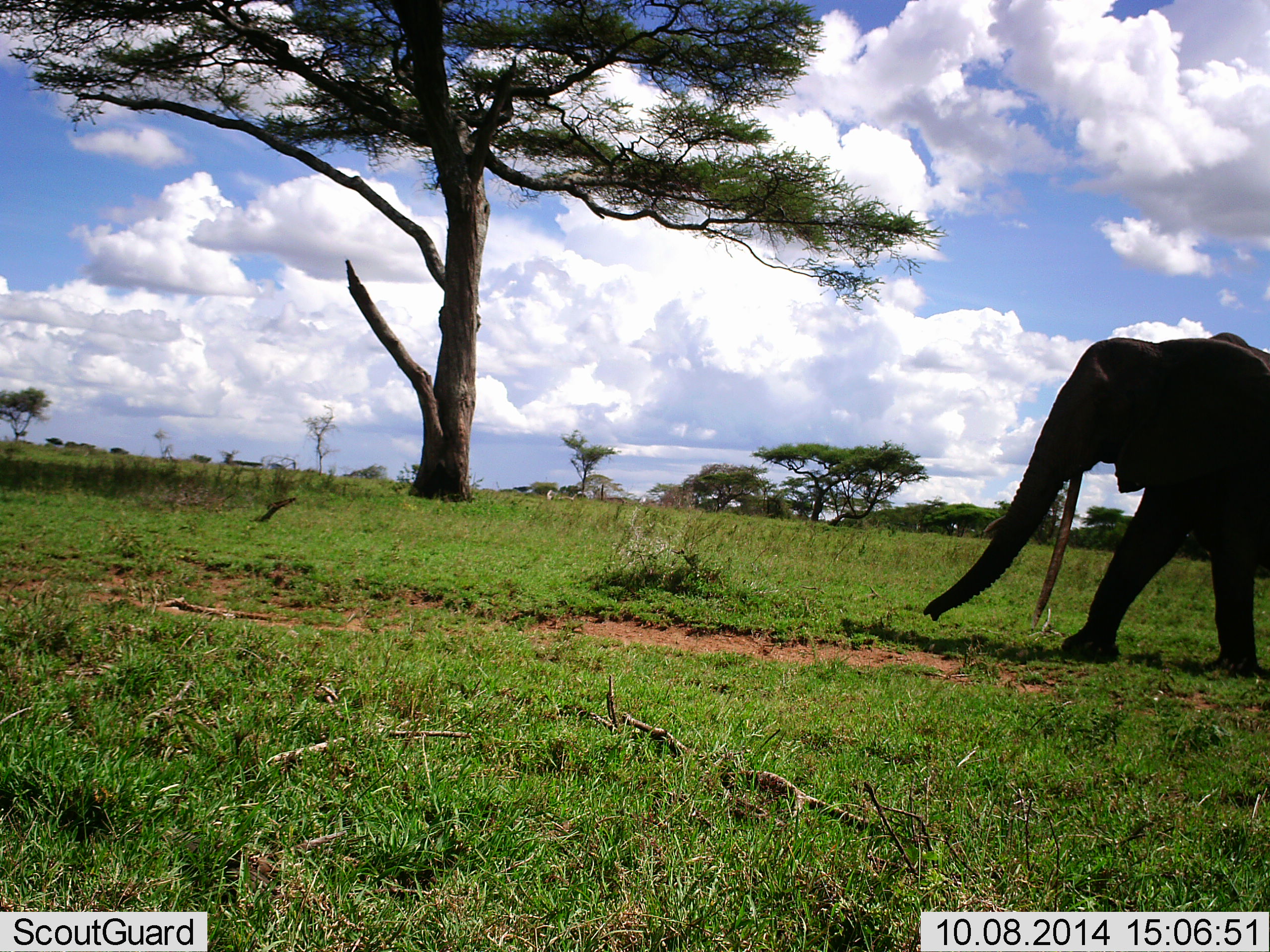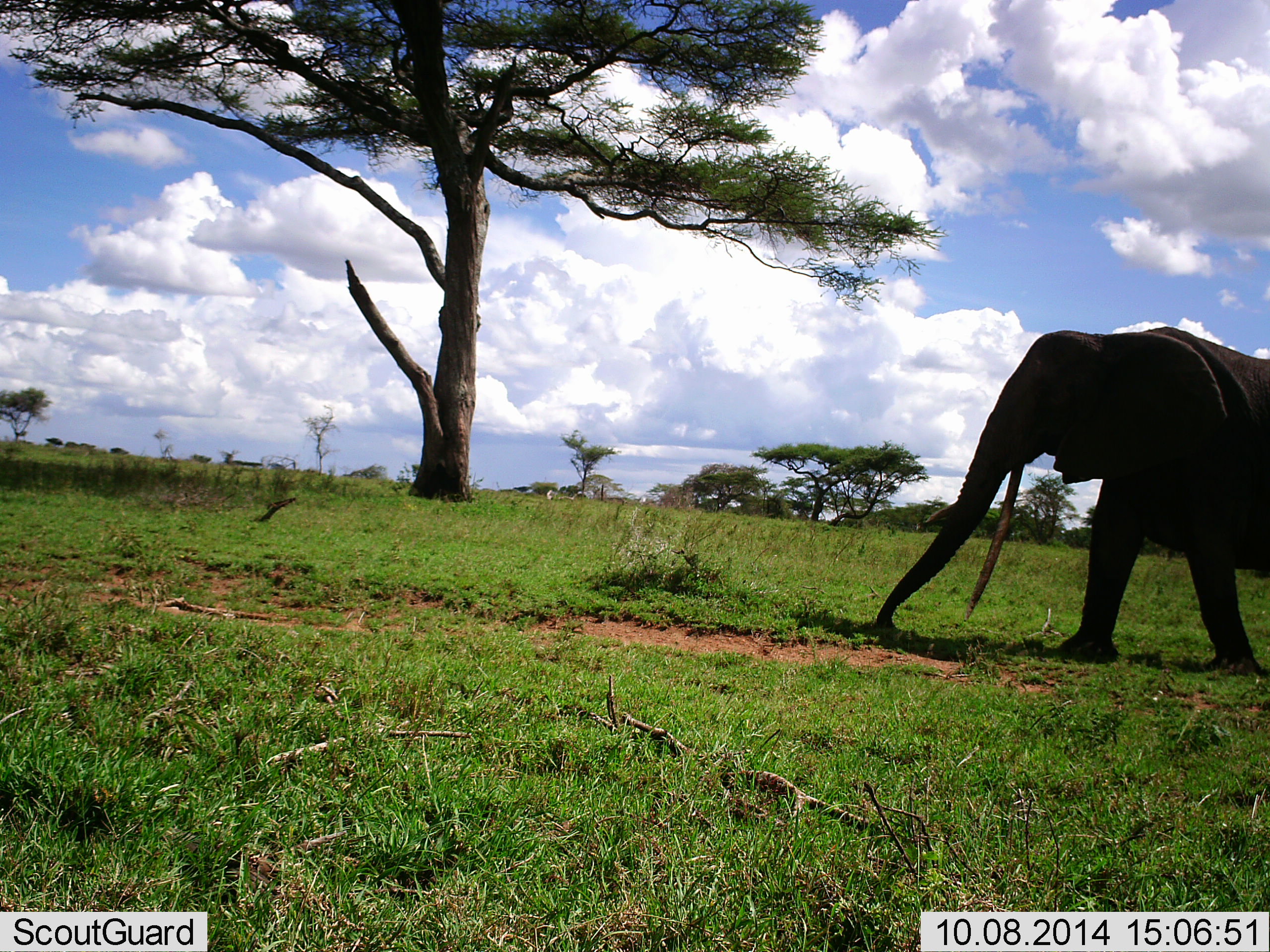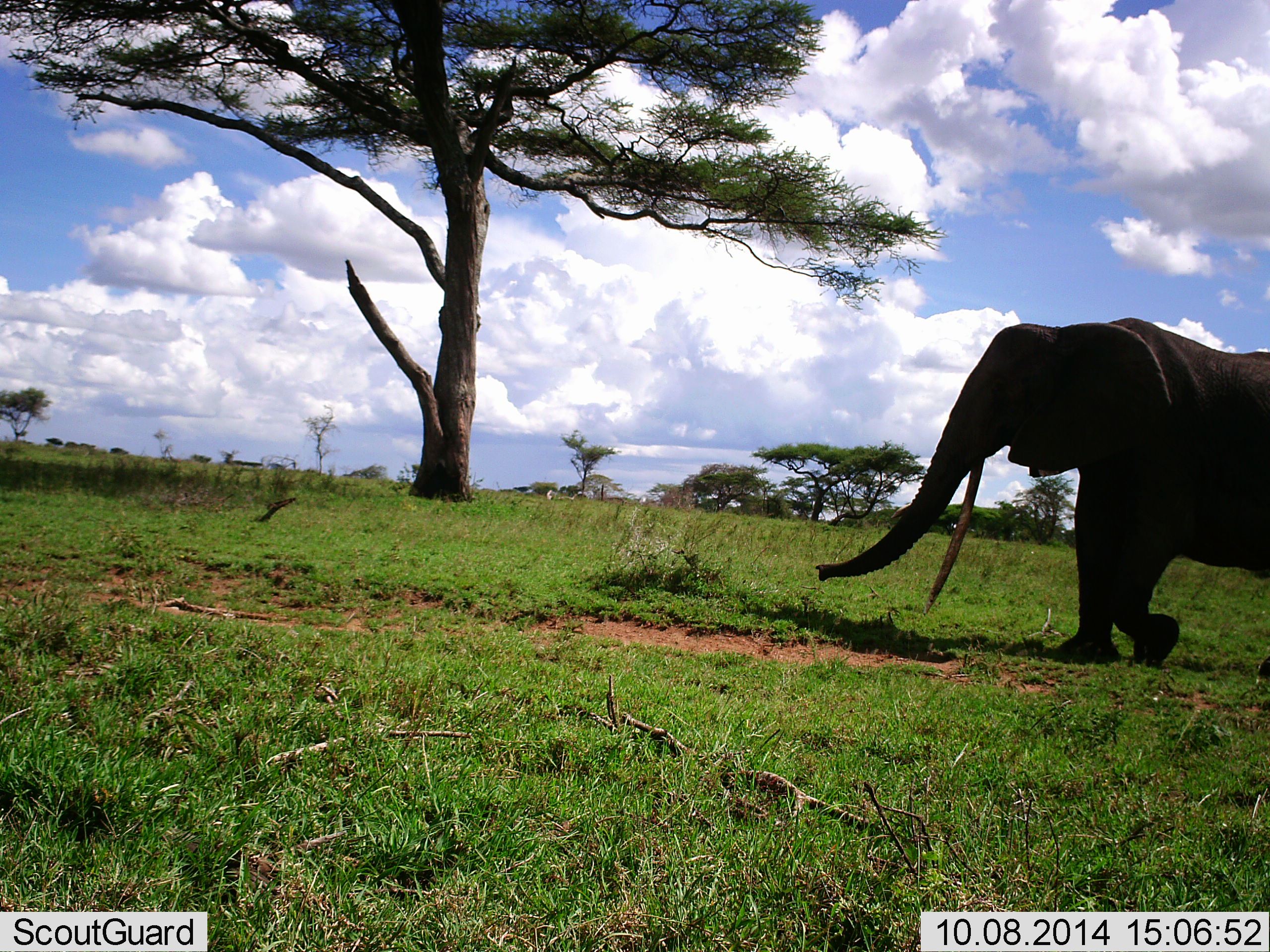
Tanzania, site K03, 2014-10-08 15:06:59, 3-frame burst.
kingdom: Animalia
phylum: Chordata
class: Mammalia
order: Proboscidea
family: Elephantidae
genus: Loxodonta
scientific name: Loxodonta africana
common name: african bush elephant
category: elephant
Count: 1.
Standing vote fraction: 0%.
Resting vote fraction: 0%.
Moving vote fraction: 100%.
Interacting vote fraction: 0%.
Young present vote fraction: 0%.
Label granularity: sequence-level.